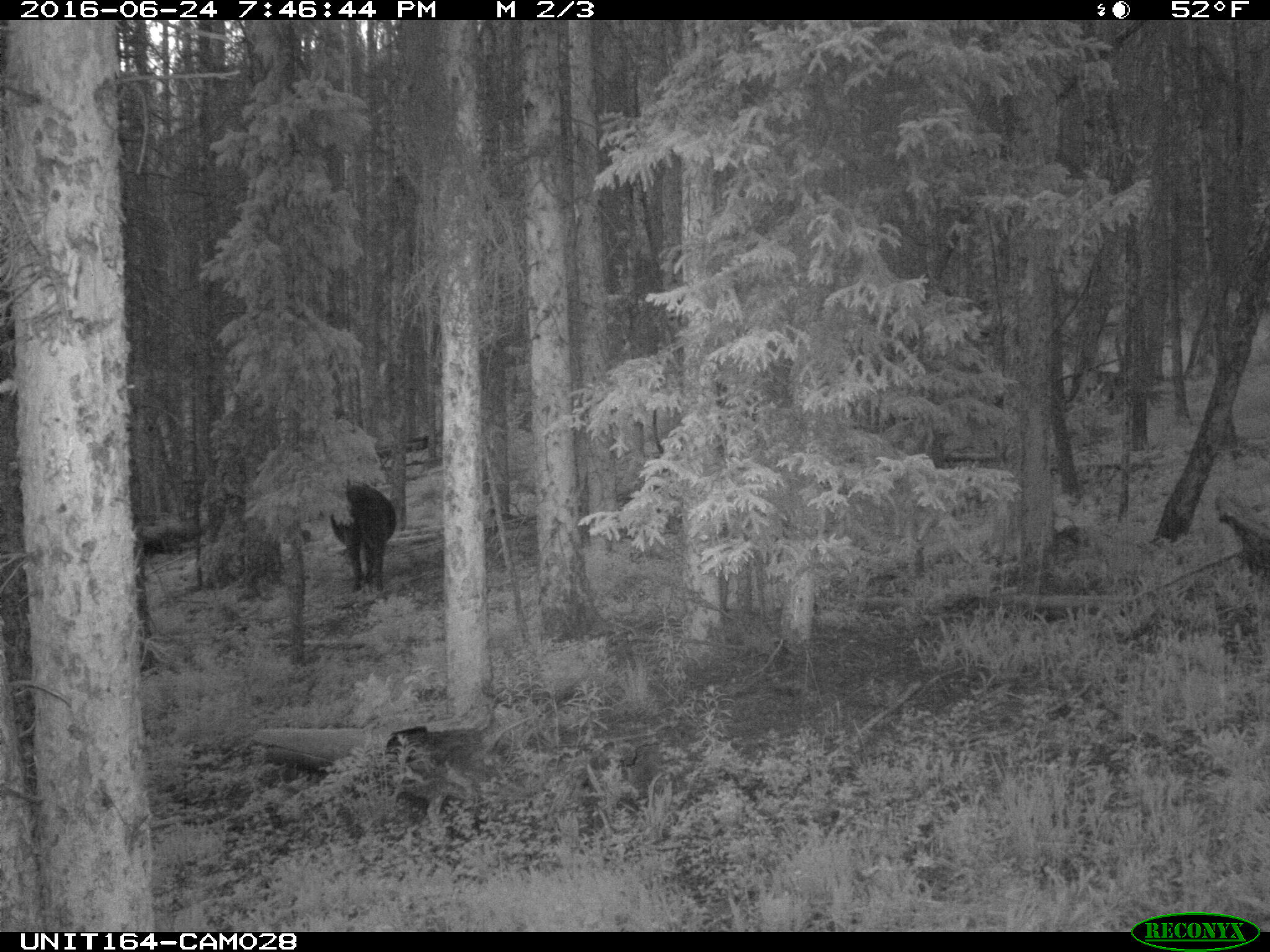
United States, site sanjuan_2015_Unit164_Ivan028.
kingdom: Animalia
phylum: Chordata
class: Mammalia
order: Artiodactyla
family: Bovidae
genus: Bos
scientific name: Bos taurus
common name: domestic cow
Bos taurus (domestic cow).